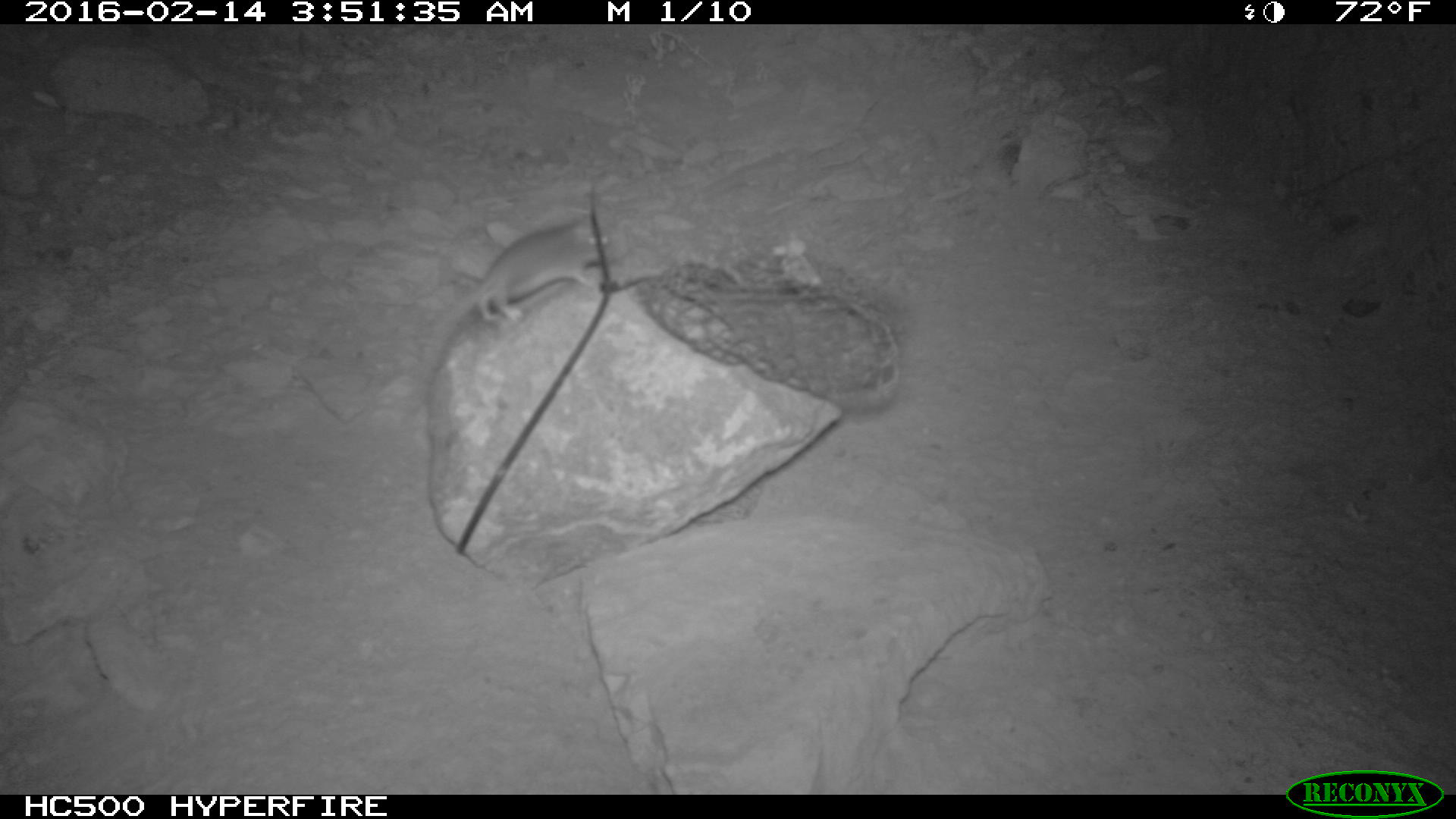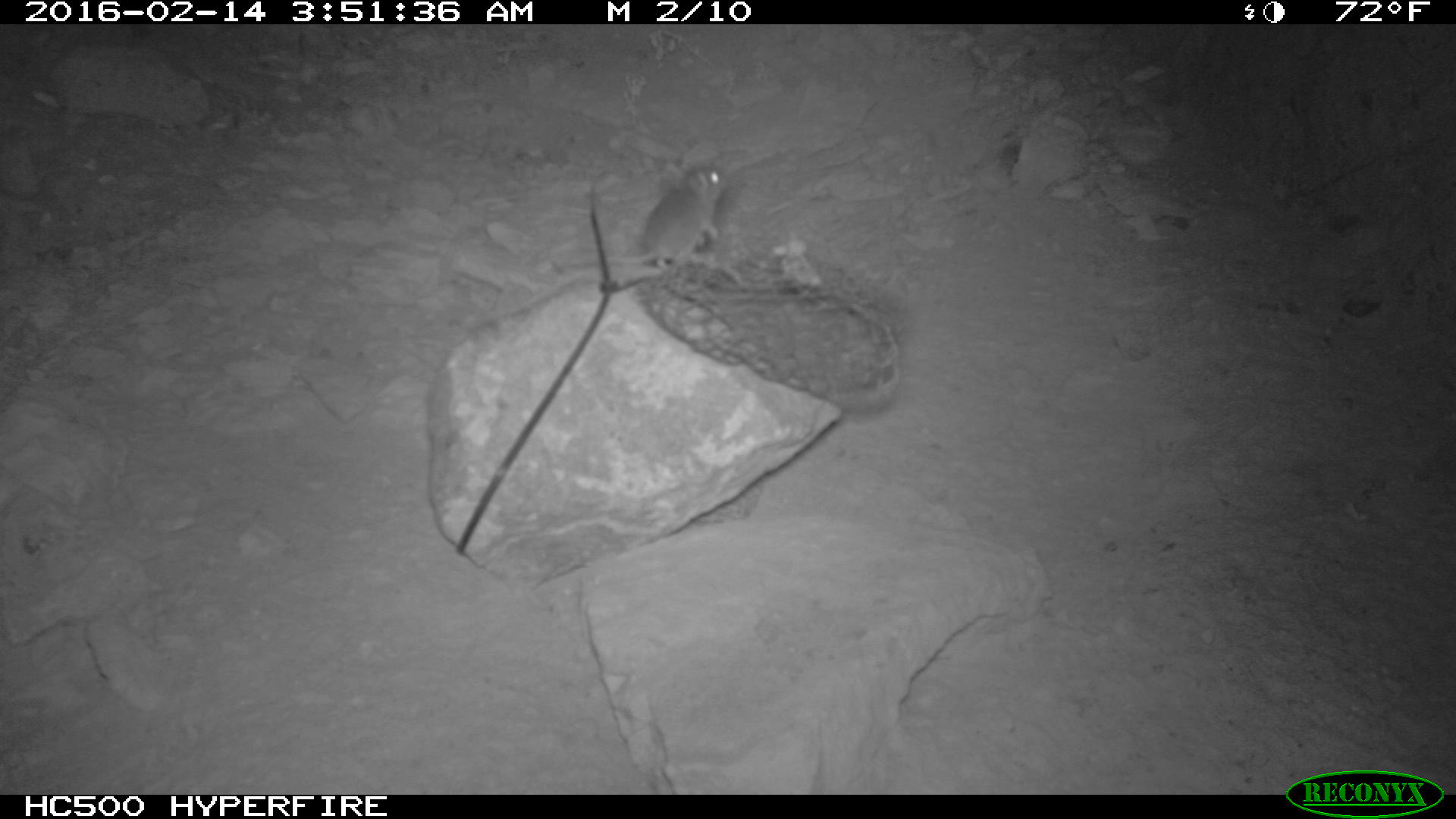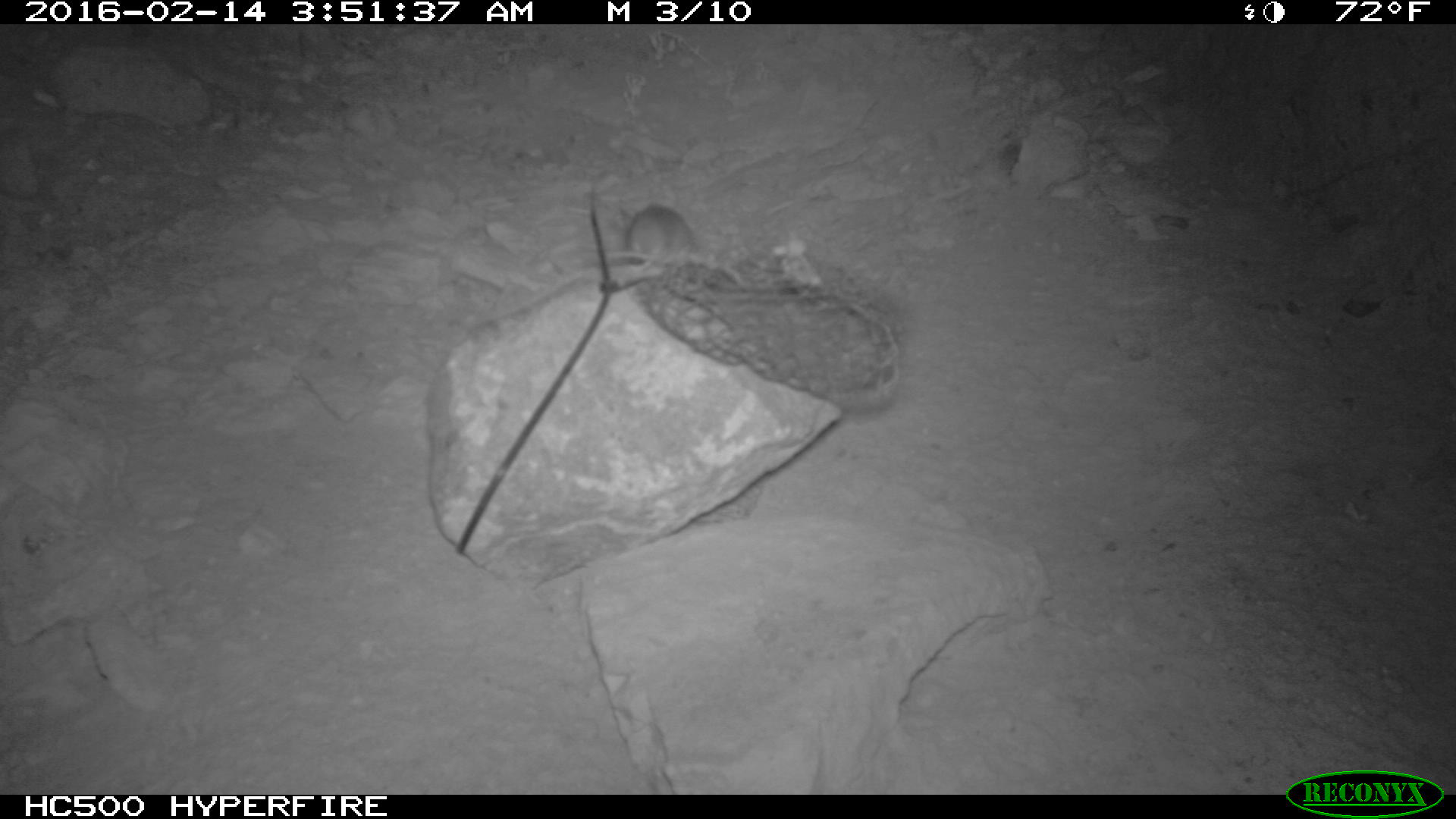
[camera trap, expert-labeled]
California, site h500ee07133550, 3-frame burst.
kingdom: Animalia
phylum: Chordata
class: Mammalia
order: Rodentia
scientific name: Rodentia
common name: rodent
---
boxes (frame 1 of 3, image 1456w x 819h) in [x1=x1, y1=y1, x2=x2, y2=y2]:
rodent: [x1=414, y1=204, x2=610, y2=381]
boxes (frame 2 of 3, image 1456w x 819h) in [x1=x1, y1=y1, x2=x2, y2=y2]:
rodent: [x1=604, y1=165, x2=727, y2=274]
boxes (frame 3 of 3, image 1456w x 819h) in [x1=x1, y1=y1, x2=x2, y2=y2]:
rodent: [x1=555, y1=196, x2=692, y2=277]